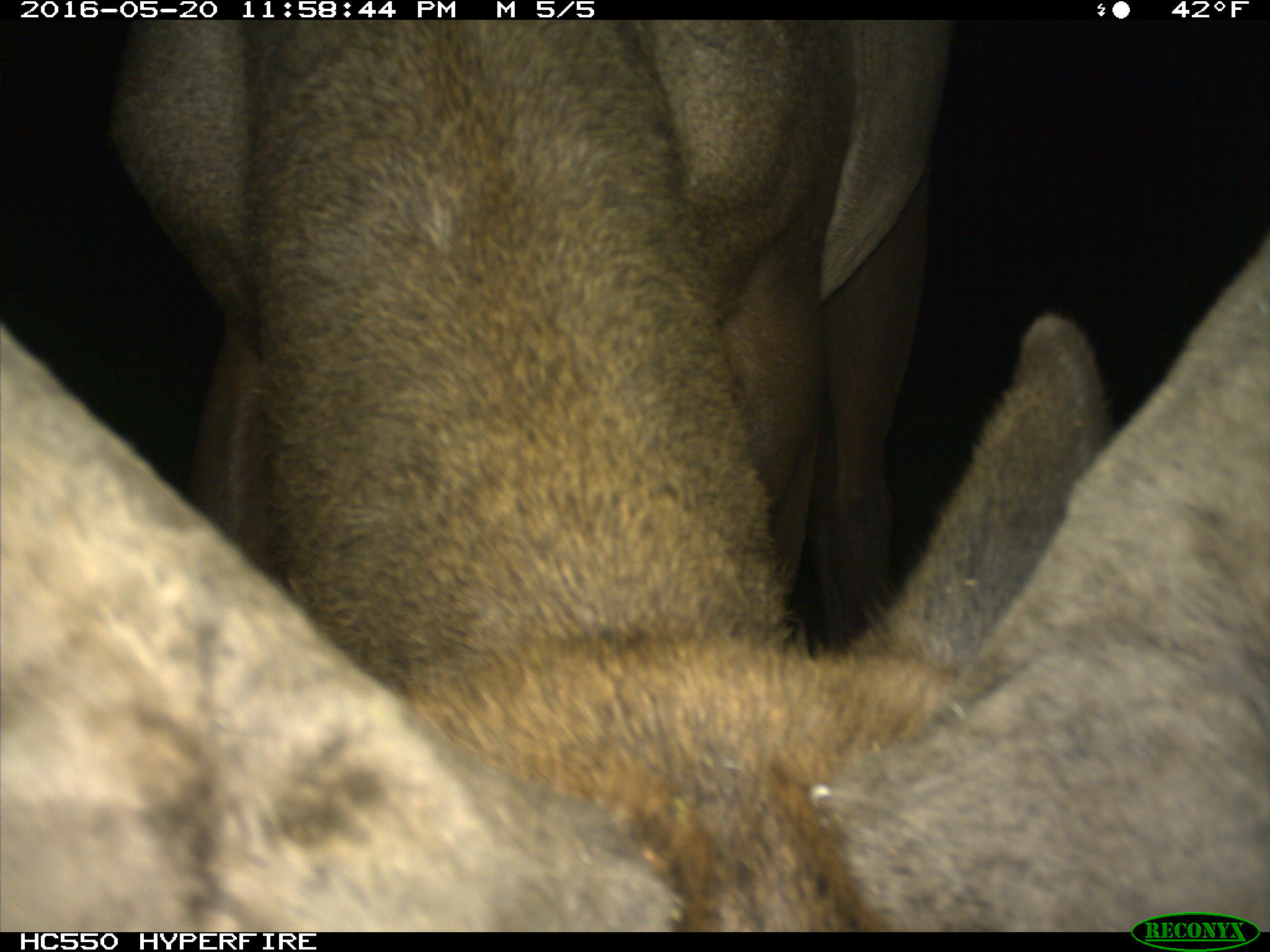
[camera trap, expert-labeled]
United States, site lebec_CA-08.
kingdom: Animalia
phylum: Chordata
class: Mammalia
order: Artiodactyla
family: Cervidae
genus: Cervus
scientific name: Cervus canadensis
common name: elk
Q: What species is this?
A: Cervus canadensis (elk).